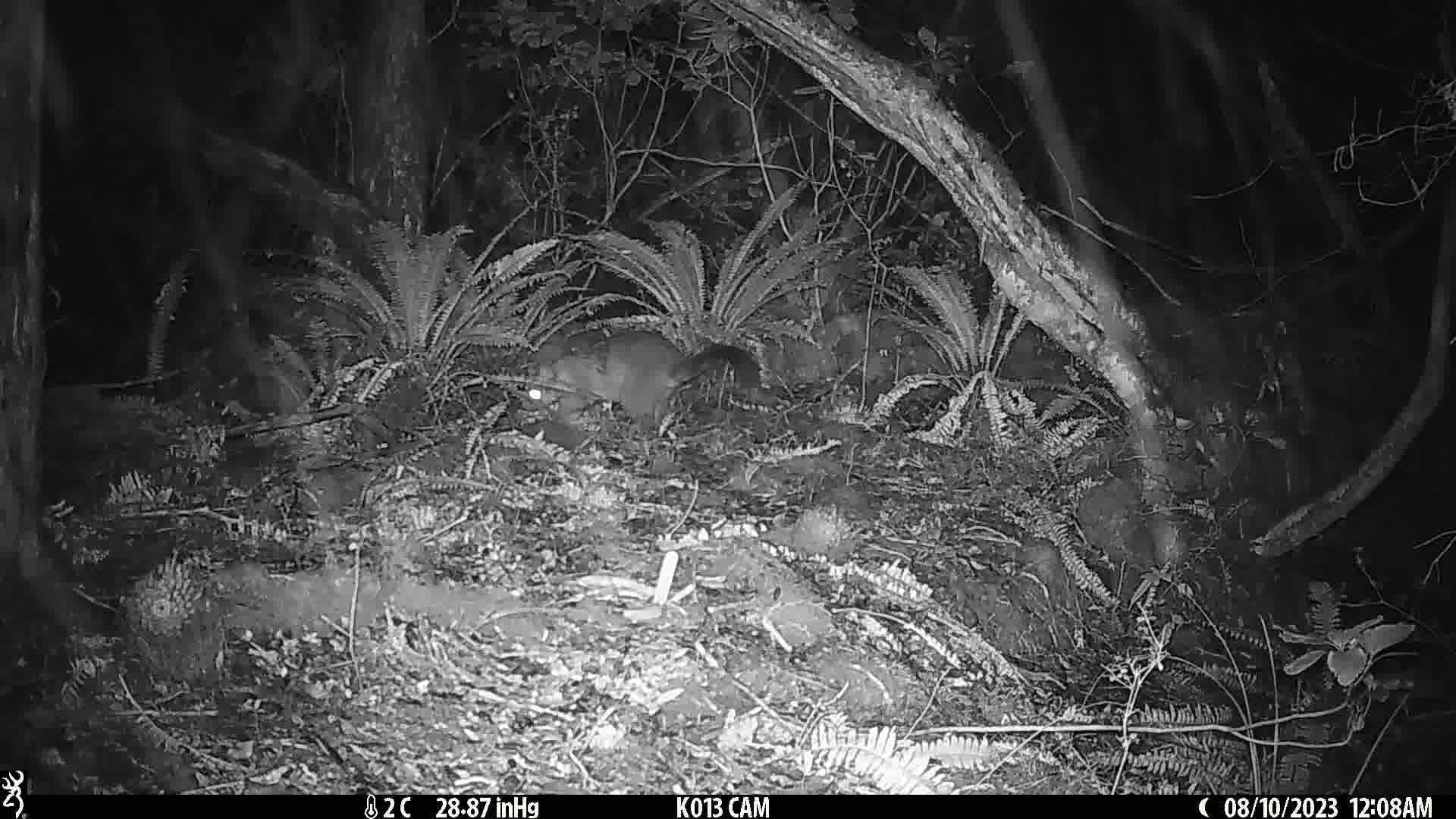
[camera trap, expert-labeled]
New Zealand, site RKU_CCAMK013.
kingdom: Animalia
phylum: Chordata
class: Mammalia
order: Diprotodontia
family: Phalangeridae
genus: Trichosurus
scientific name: Trichosurus vulpecula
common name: common brushtail possum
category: possum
Possum (common brushtail possum) (Trichosurus vulpecula).